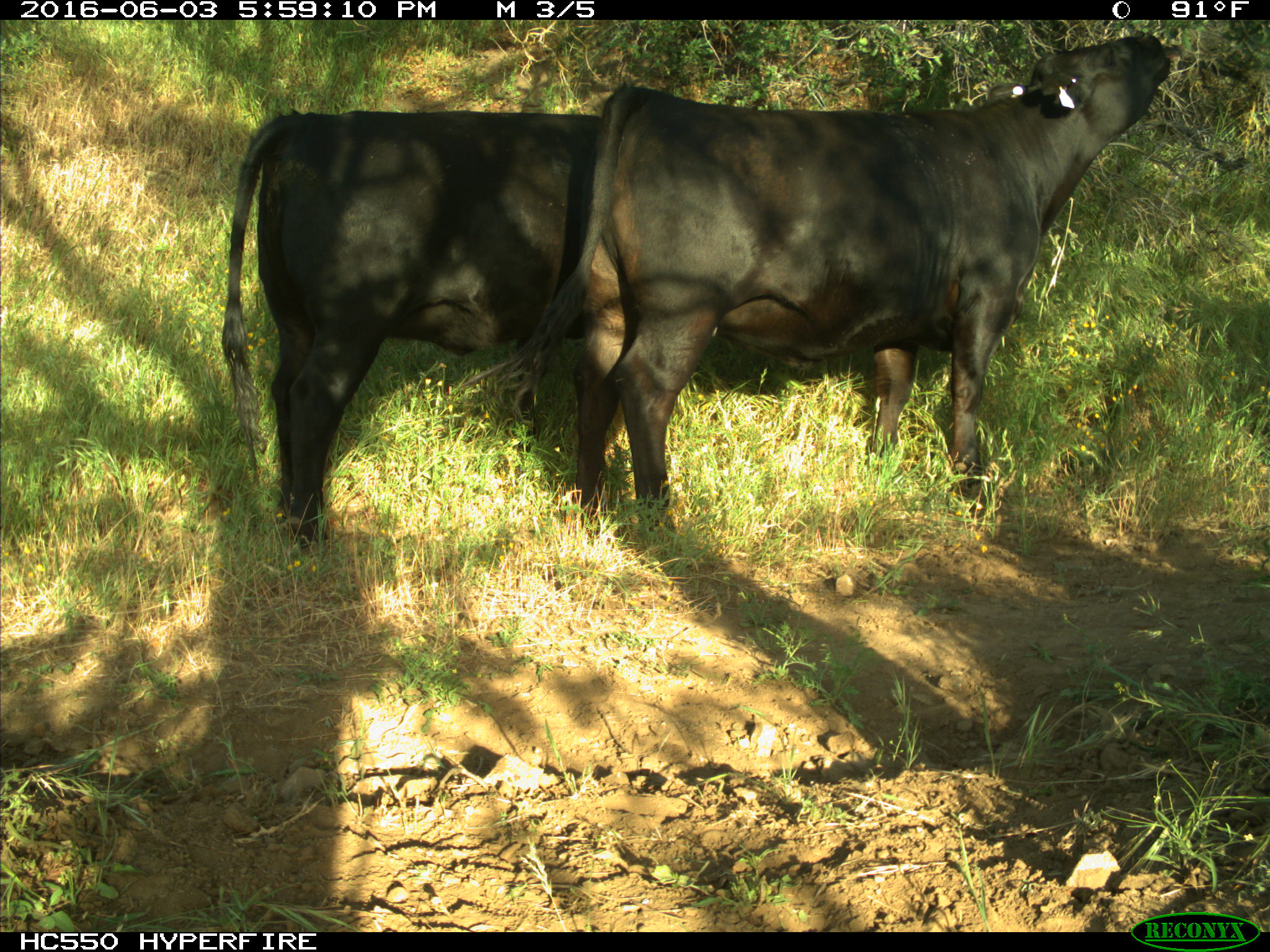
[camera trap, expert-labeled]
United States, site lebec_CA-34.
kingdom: Animalia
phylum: Chordata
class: Mammalia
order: Artiodactyla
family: Bovidae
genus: Bos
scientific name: Bos taurus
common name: domestic cow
Bos taurus (domestic cow).